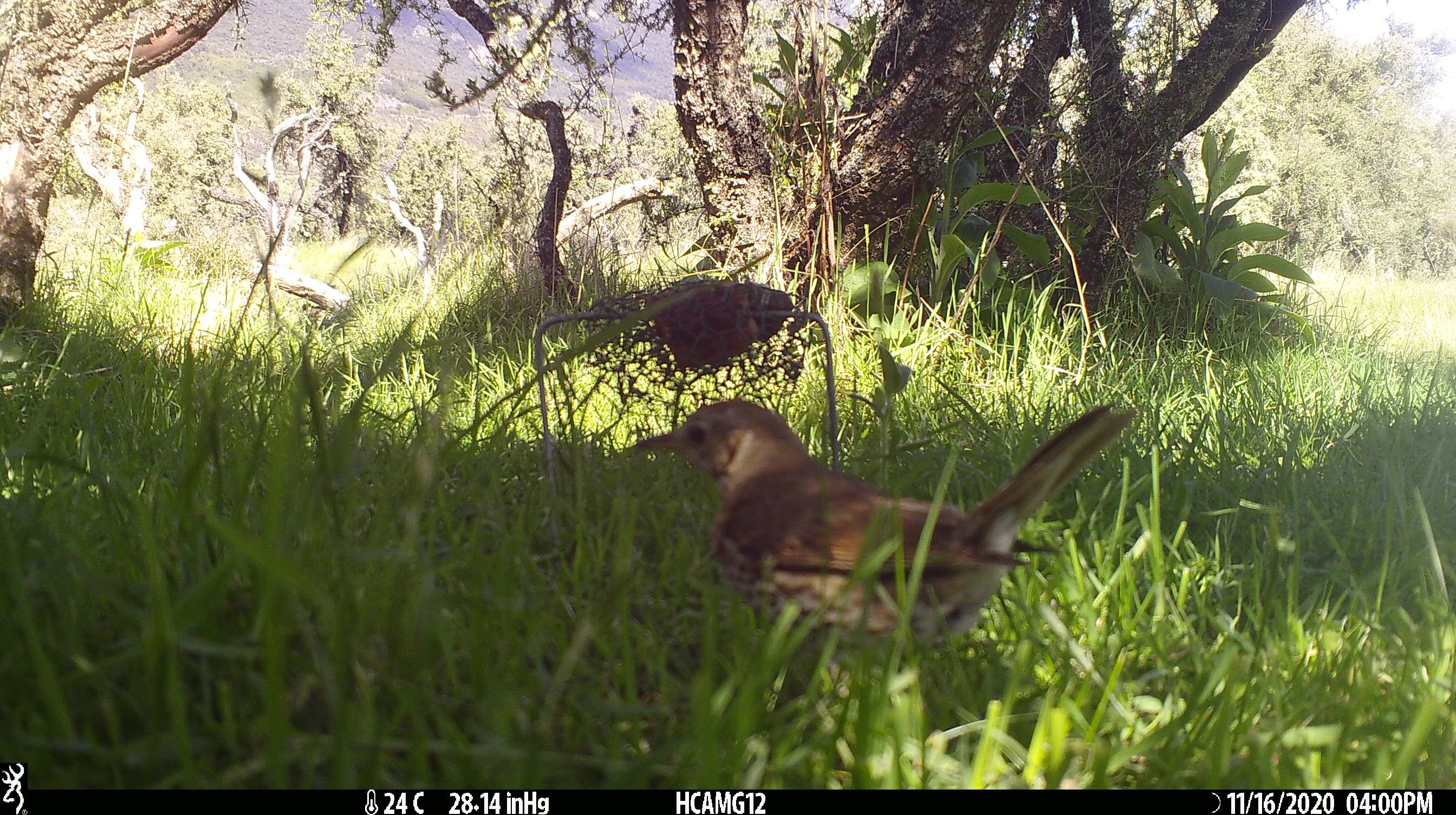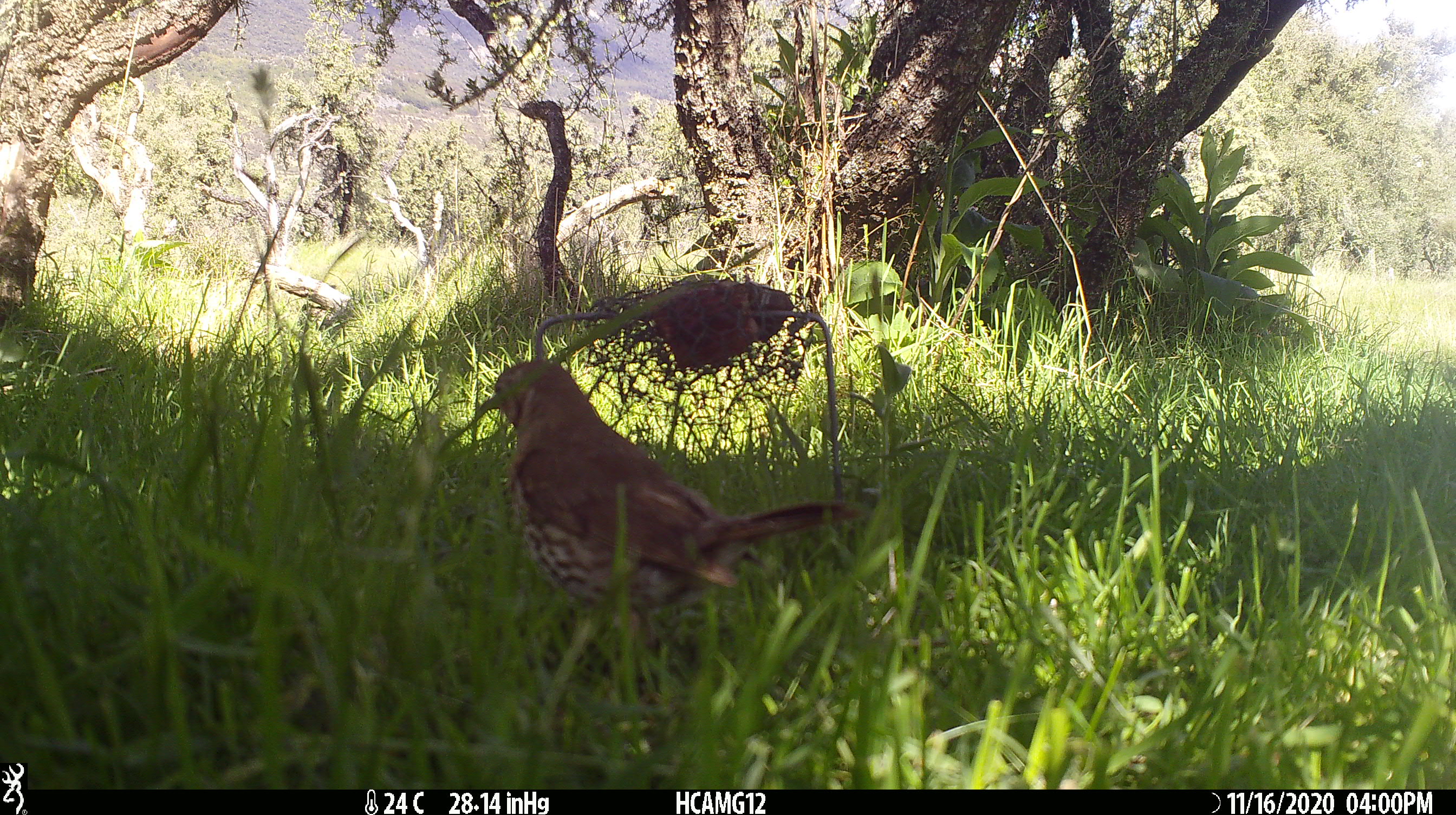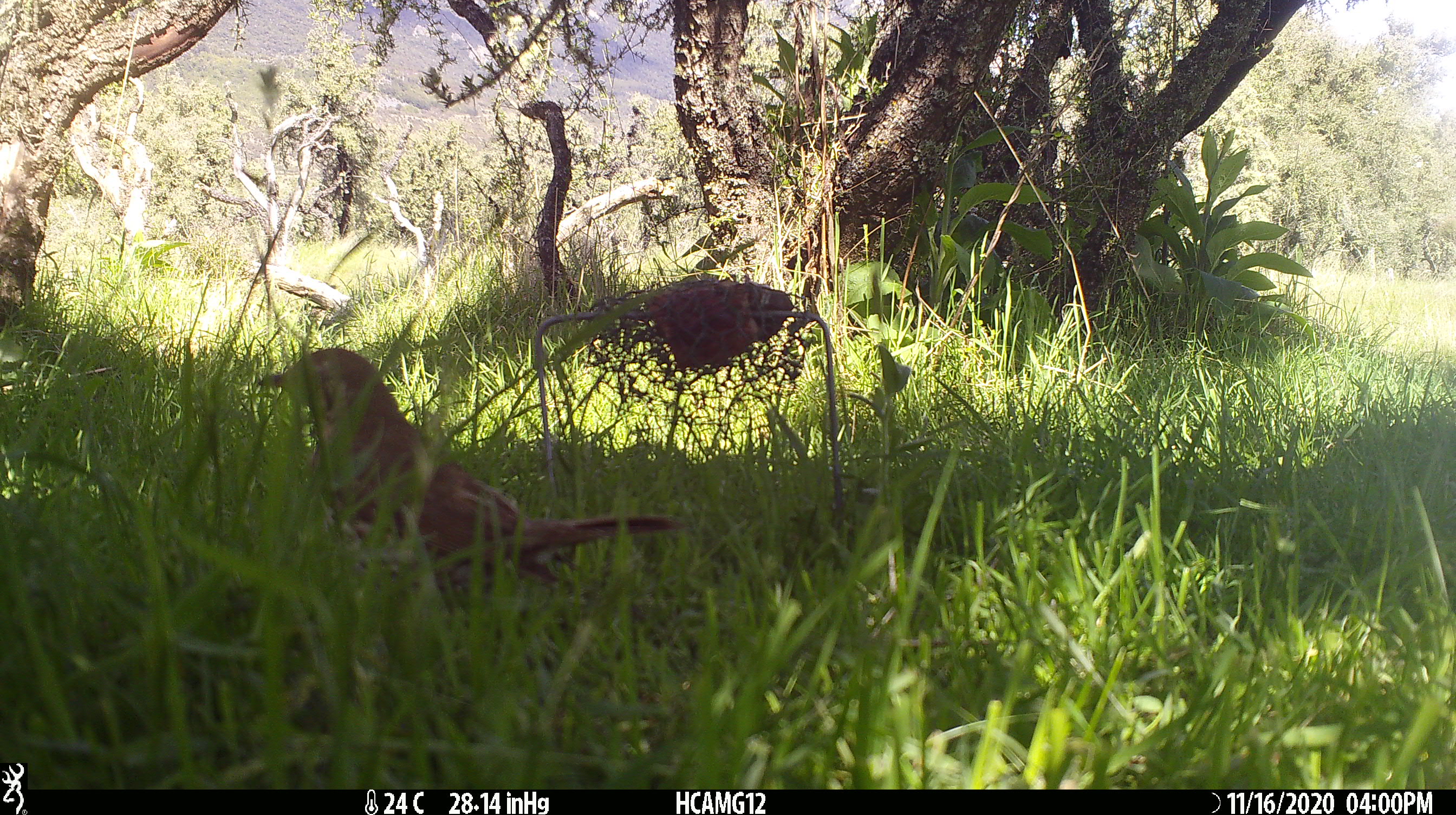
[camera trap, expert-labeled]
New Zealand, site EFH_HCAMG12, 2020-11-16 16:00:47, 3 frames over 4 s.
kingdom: Animalia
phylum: Chordata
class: Aves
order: Passeriformes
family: Turdidae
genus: Turdus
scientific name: Turdus philomelos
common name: song thrush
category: thrush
Thrush (song thrush) (Turdus philomelos).